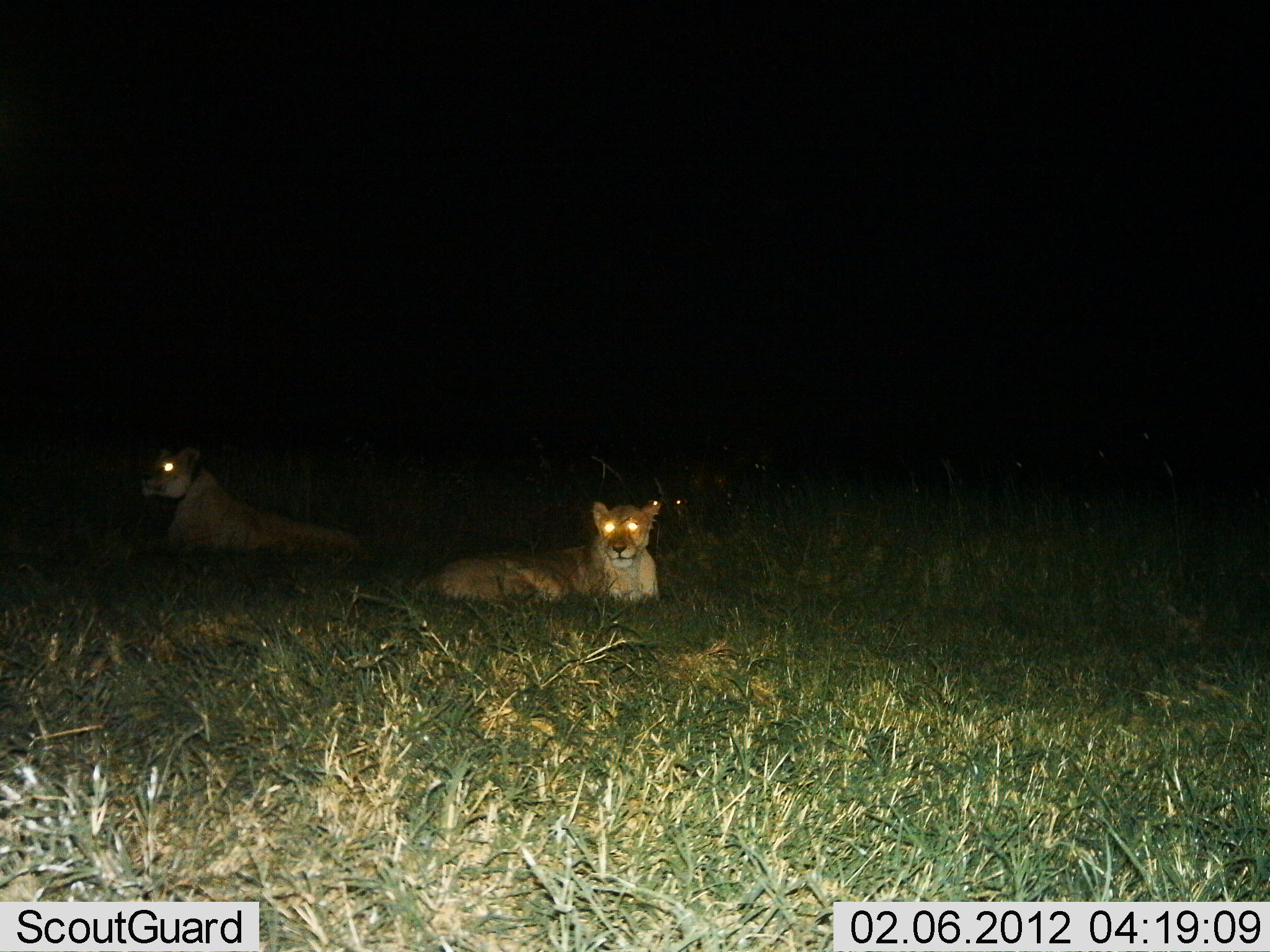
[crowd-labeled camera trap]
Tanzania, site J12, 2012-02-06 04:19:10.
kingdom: Animalia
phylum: Chordata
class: Mammalia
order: Carnivora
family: Felidae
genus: Panthera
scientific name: Panthera leo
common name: lion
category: lionfemale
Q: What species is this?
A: Lionfemale (lion) (Panthera leo).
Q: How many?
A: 2.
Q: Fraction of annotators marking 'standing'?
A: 0%.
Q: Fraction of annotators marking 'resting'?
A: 100%.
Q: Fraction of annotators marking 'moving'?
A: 0%.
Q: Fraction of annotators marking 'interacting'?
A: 0%.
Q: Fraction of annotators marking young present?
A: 0%.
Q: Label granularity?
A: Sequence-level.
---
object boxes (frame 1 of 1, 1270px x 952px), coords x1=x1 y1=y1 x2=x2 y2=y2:
animal: x1=122 y1=444 x2=365 y2=582; x1=413 y1=502 x2=660 y2=607; x1=667 y1=474 x2=751 y2=521